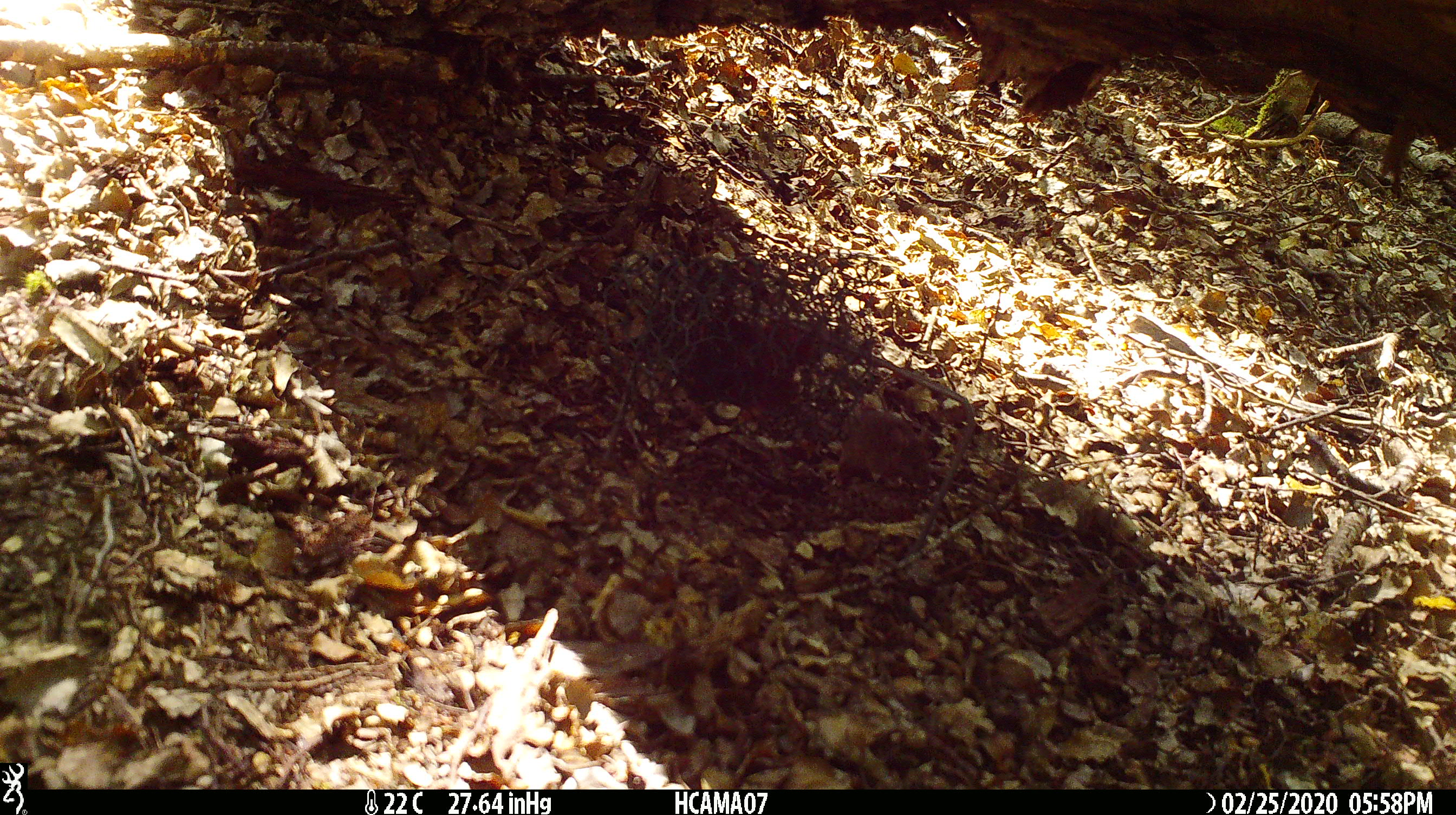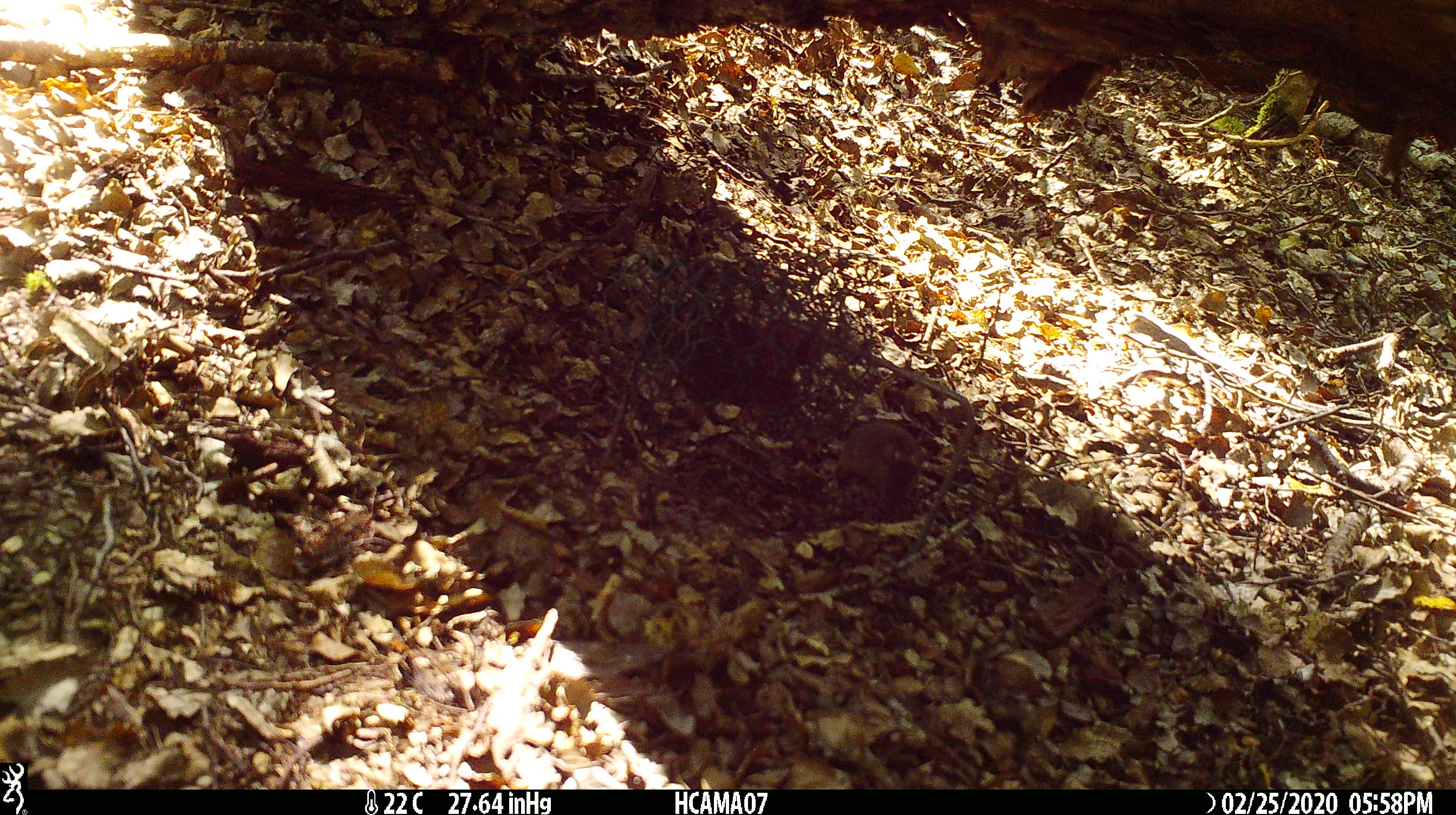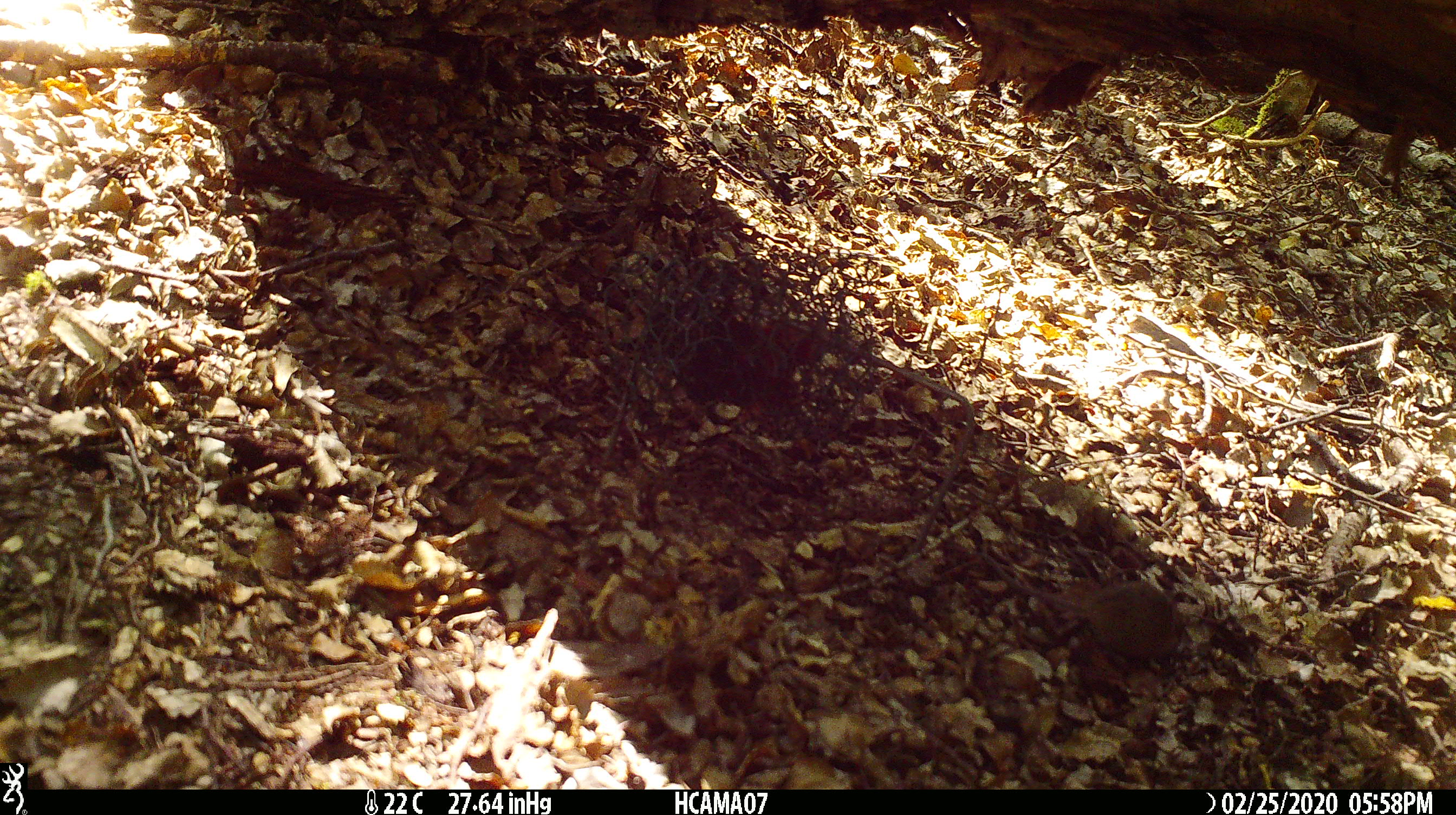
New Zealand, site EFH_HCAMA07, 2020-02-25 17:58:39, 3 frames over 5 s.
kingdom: Animalia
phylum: Chordata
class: Mammalia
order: Rodentia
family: Muridae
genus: Mus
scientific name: Mus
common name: mouse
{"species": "mouse (Mus)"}